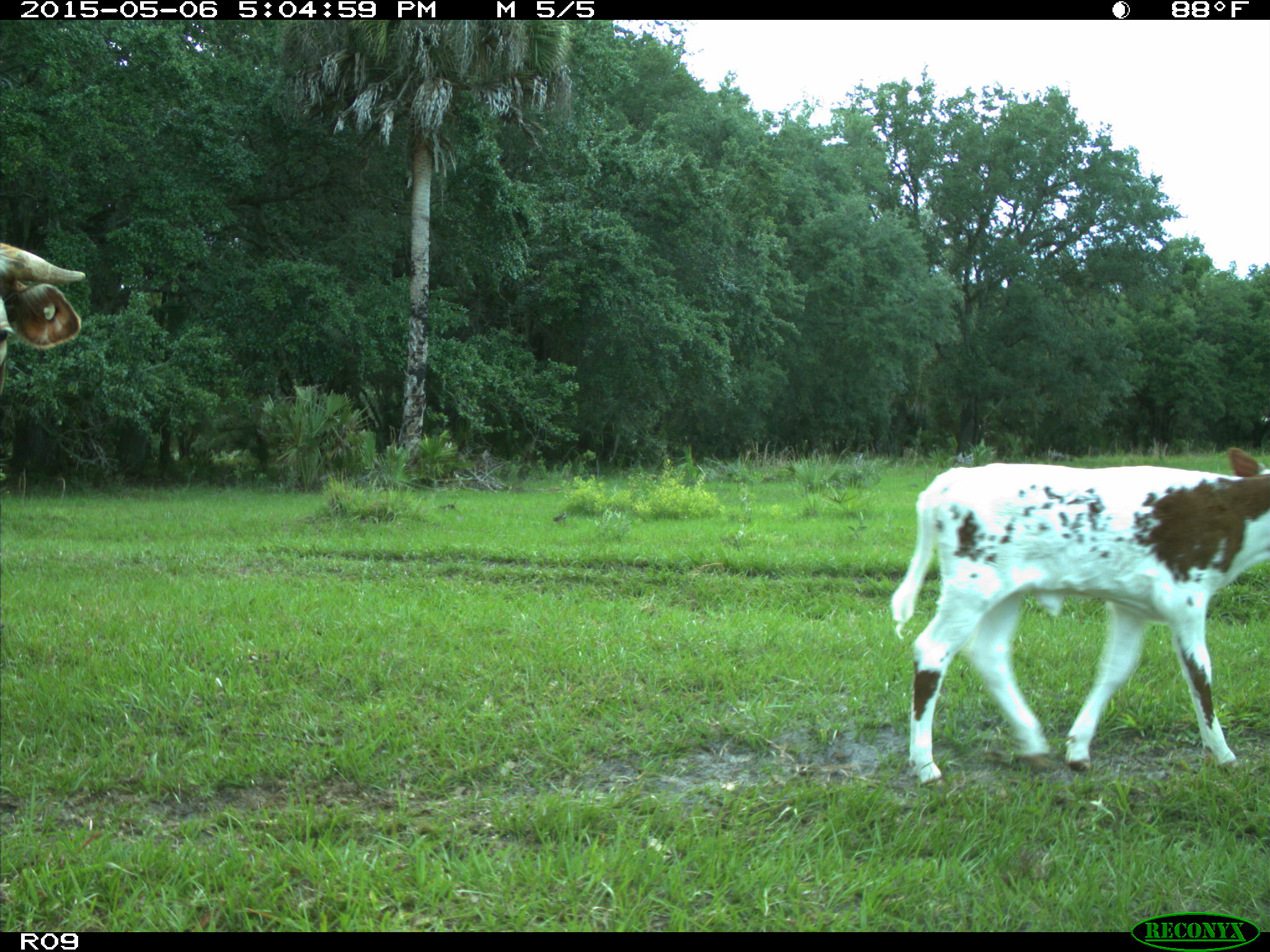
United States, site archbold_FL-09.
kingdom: Animalia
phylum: Chordata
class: Mammalia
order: Artiodactyla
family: Bovidae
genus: Bos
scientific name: Bos taurus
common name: domestic cow